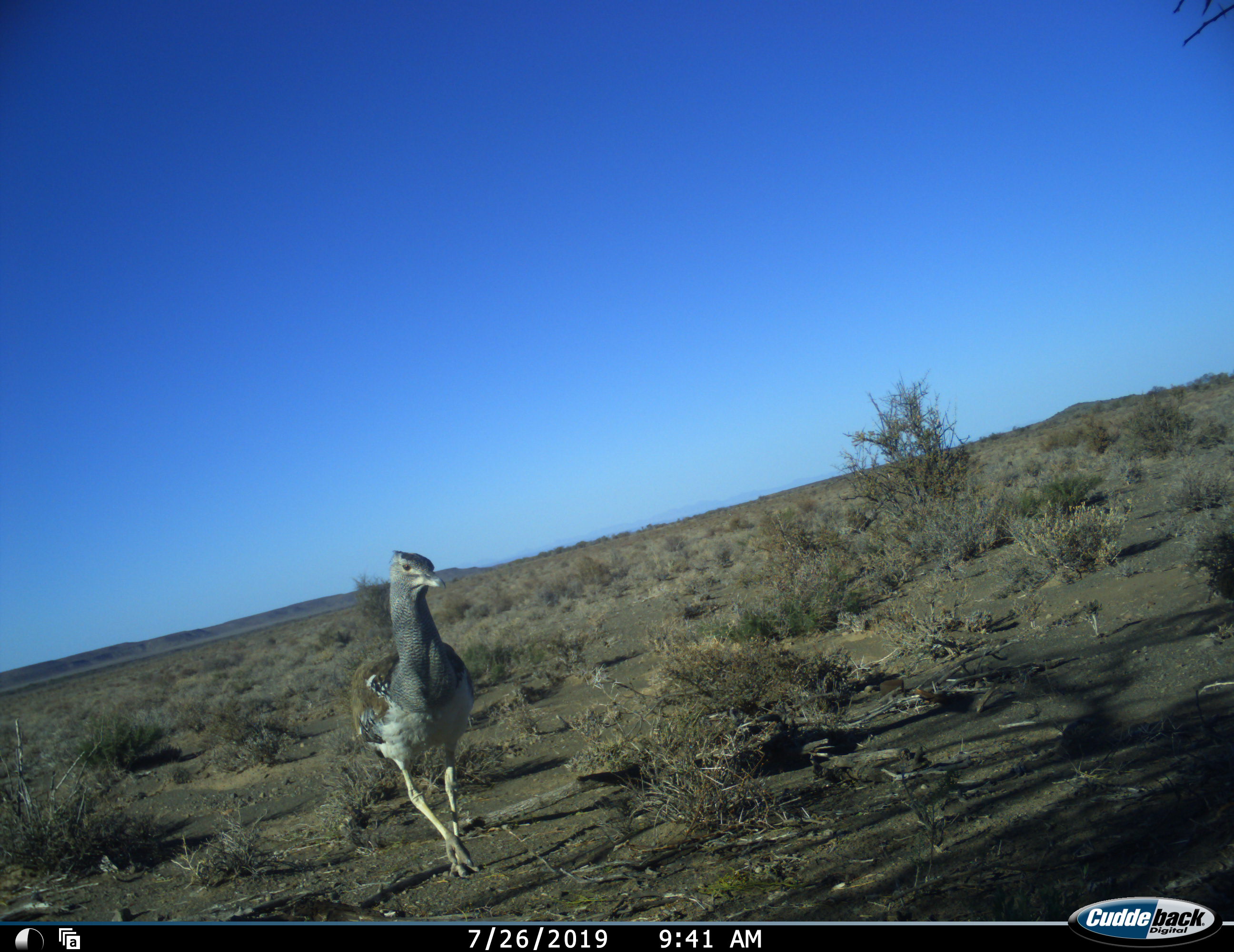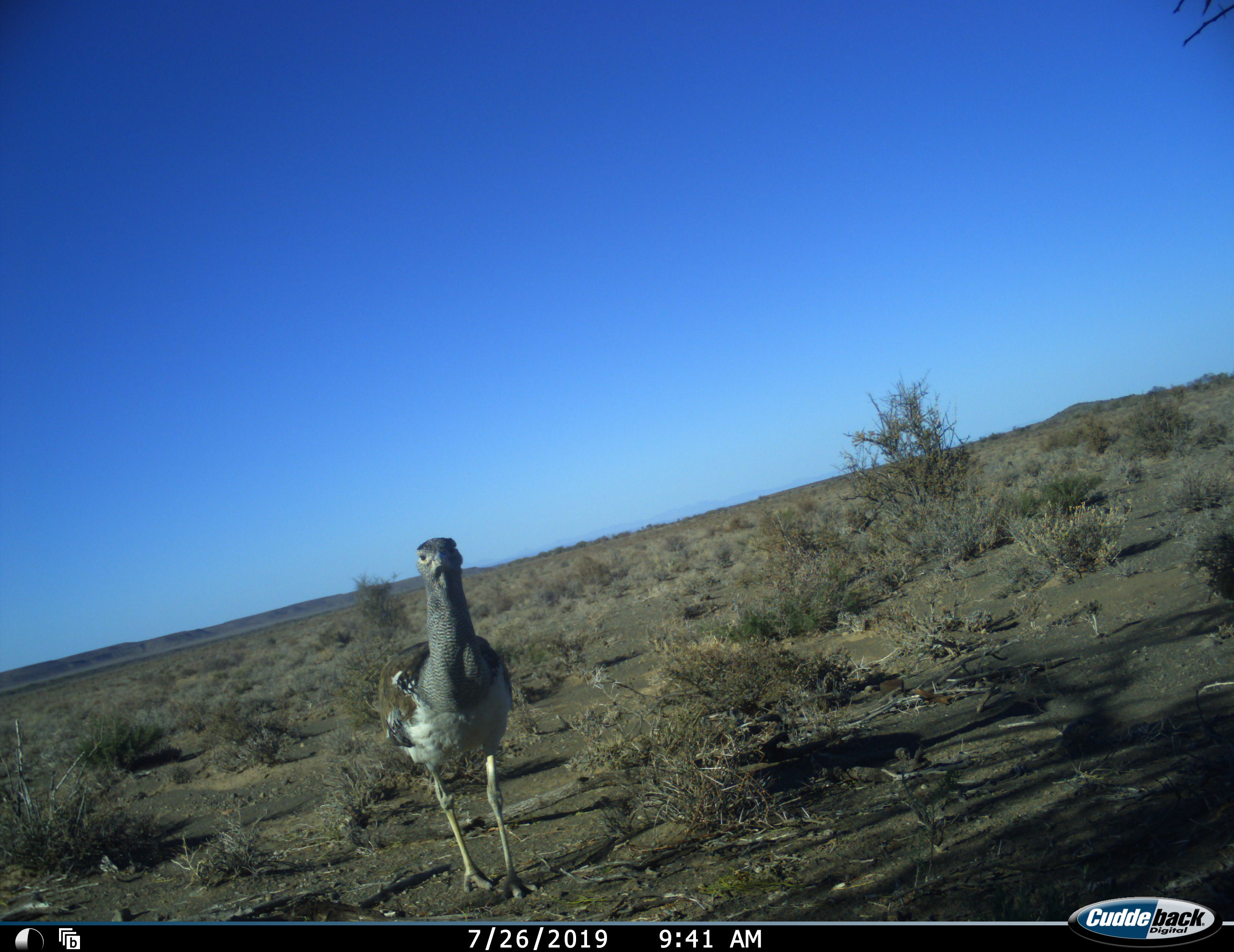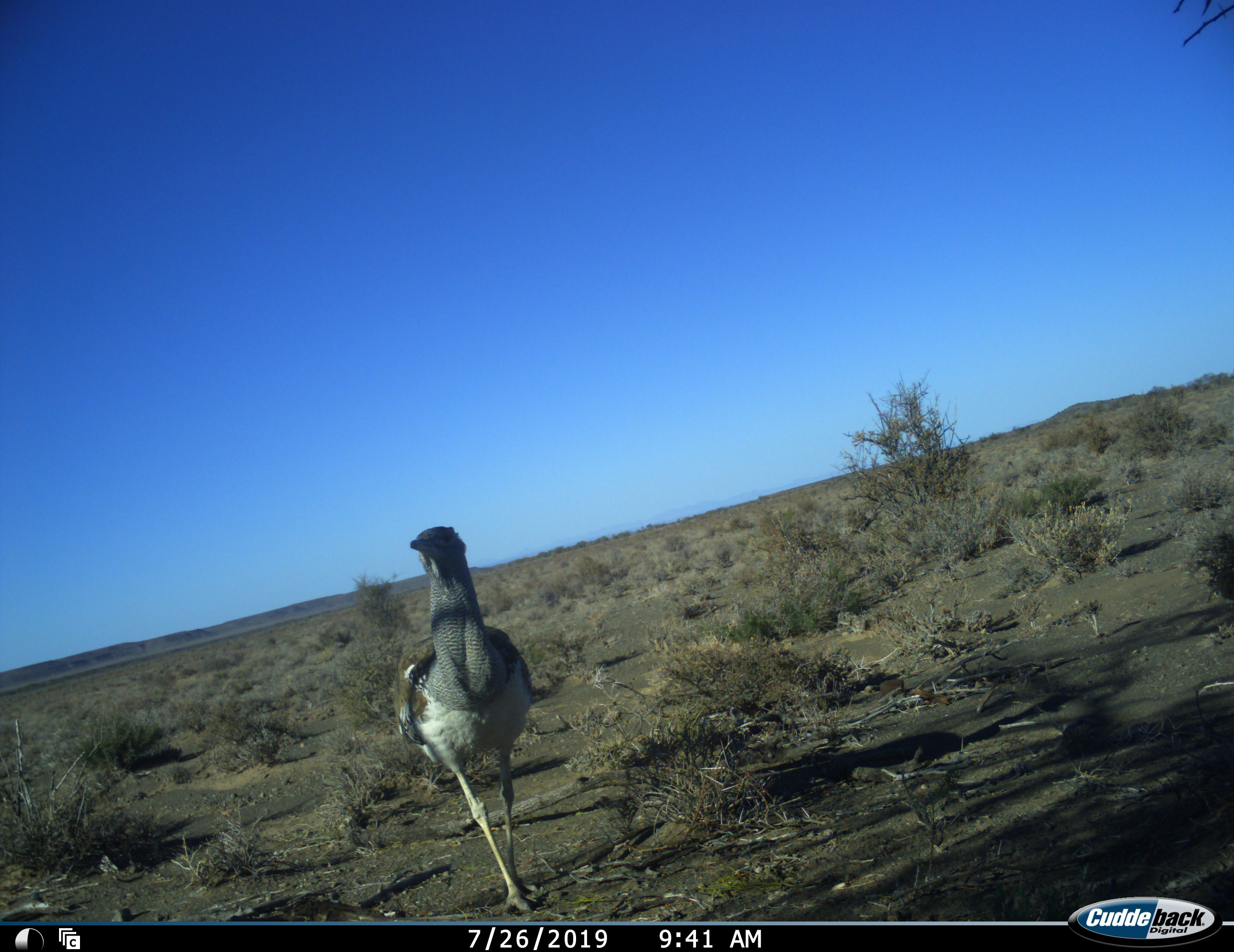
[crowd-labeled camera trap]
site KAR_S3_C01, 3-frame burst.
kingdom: Animalia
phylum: Chordata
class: Aves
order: Otidiformes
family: Otididae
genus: Ardeotis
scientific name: Ardeotis kori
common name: kori bustard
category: bustardkori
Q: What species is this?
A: Bustardkori (kori bustard) (Ardeotis kori).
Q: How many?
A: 1.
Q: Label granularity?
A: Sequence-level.